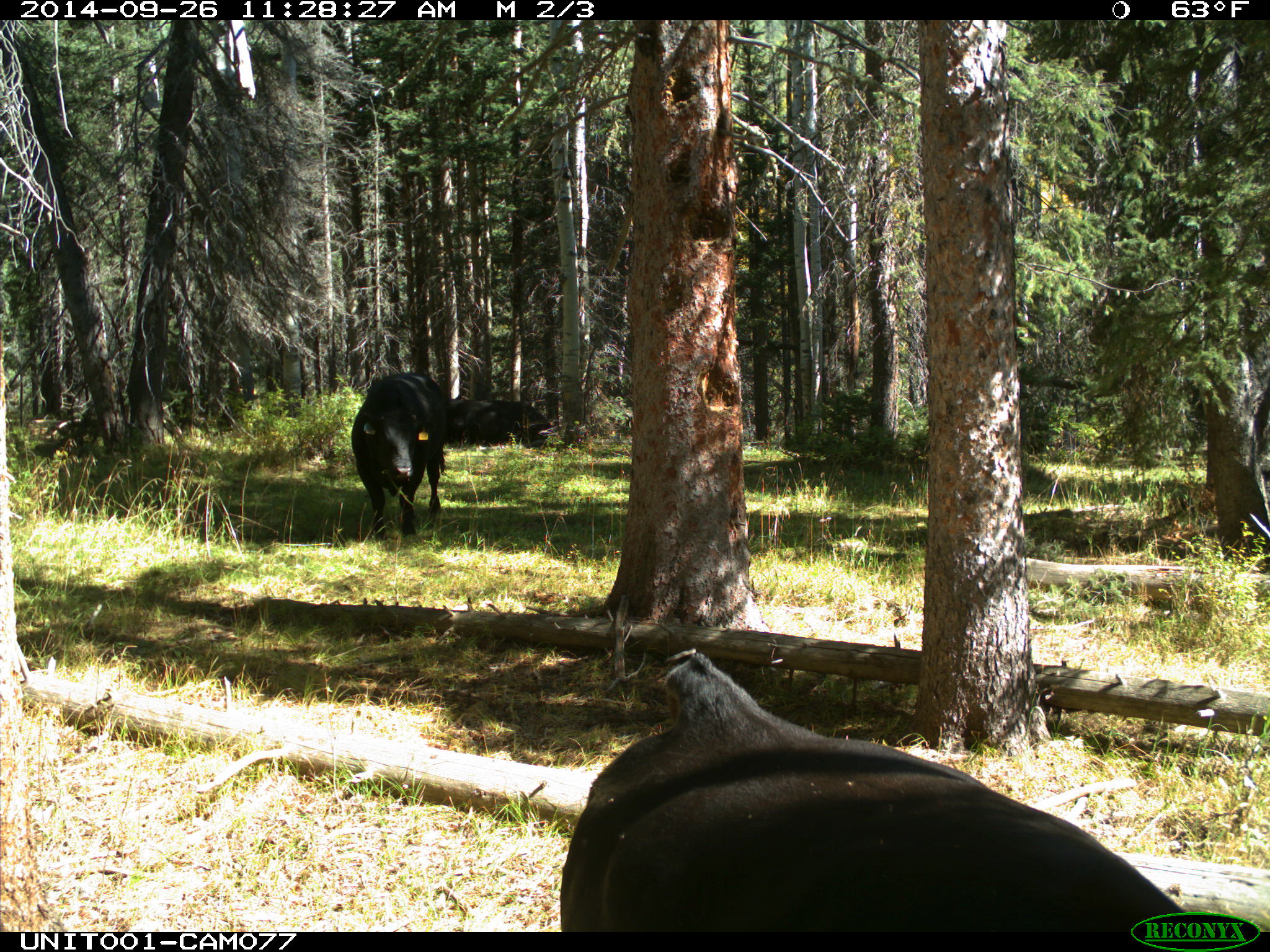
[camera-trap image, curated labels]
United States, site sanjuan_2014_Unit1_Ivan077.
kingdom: Animalia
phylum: Chordata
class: Mammalia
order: Artiodactyla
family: Bovidae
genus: Bos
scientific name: Bos taurus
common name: domestic cow